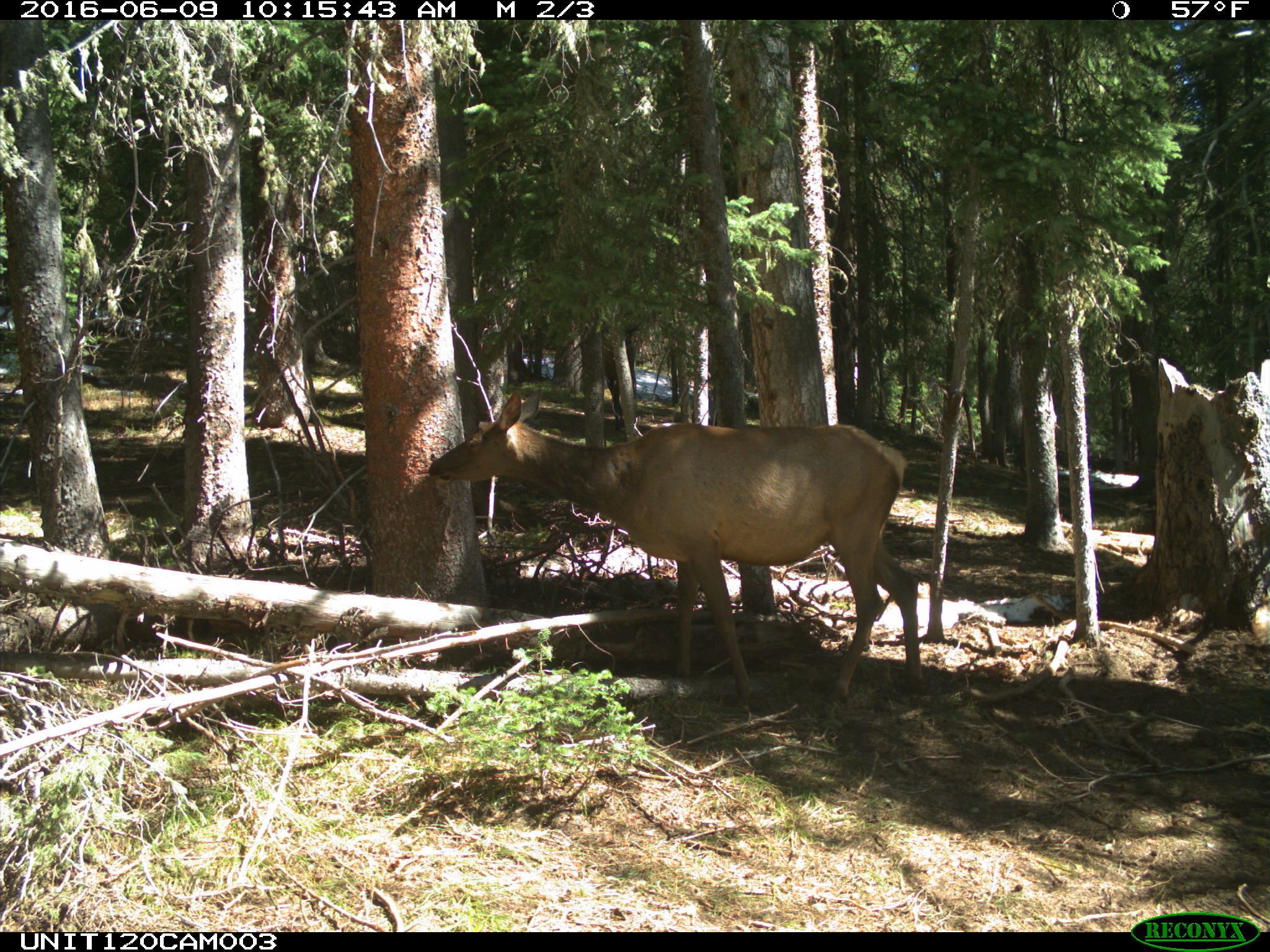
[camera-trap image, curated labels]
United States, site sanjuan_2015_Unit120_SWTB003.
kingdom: Animalia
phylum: Chordata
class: Mammalia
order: Artiodactyla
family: Cervidae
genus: Cervus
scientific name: Cervus elaphus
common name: red deer